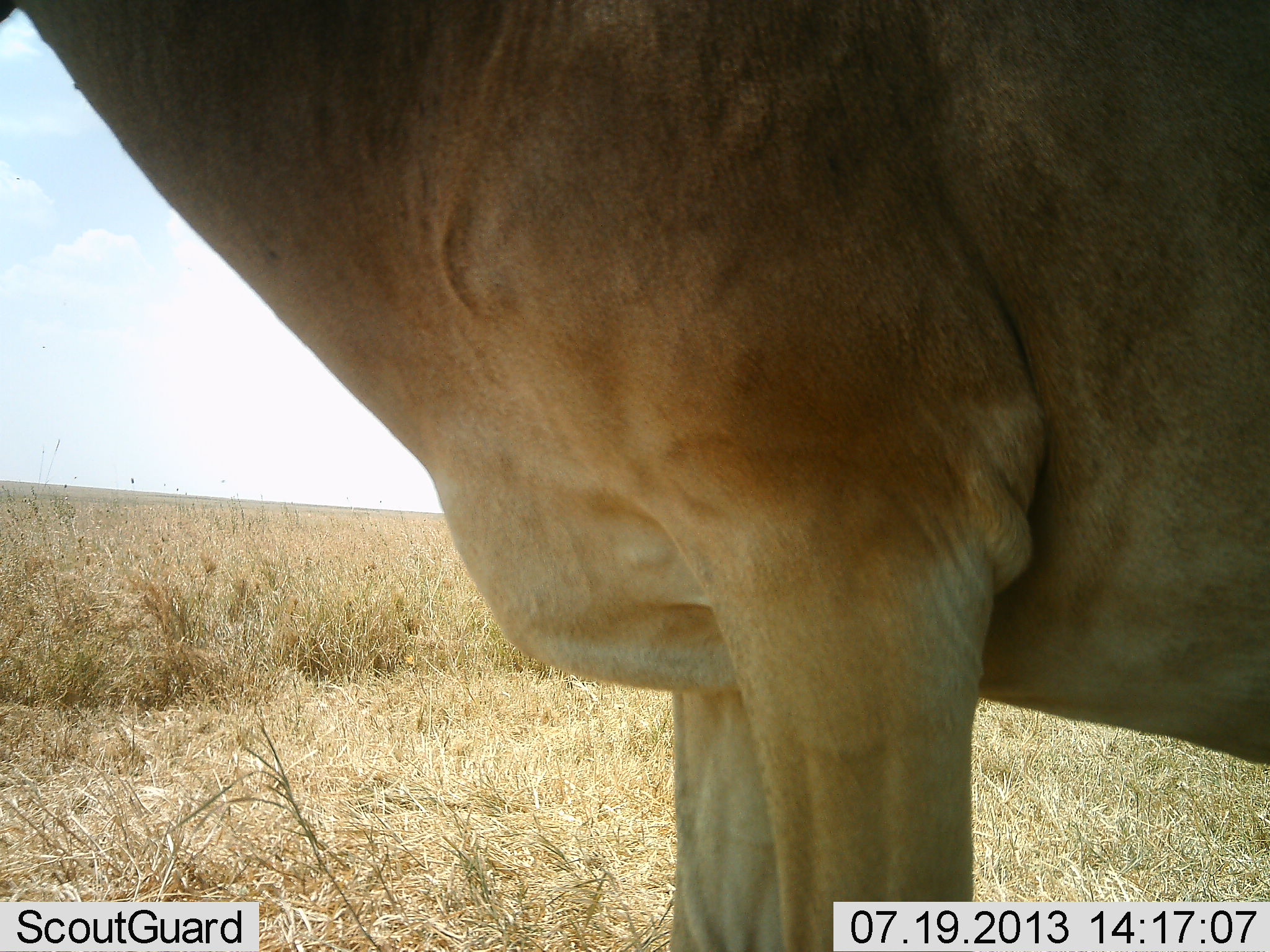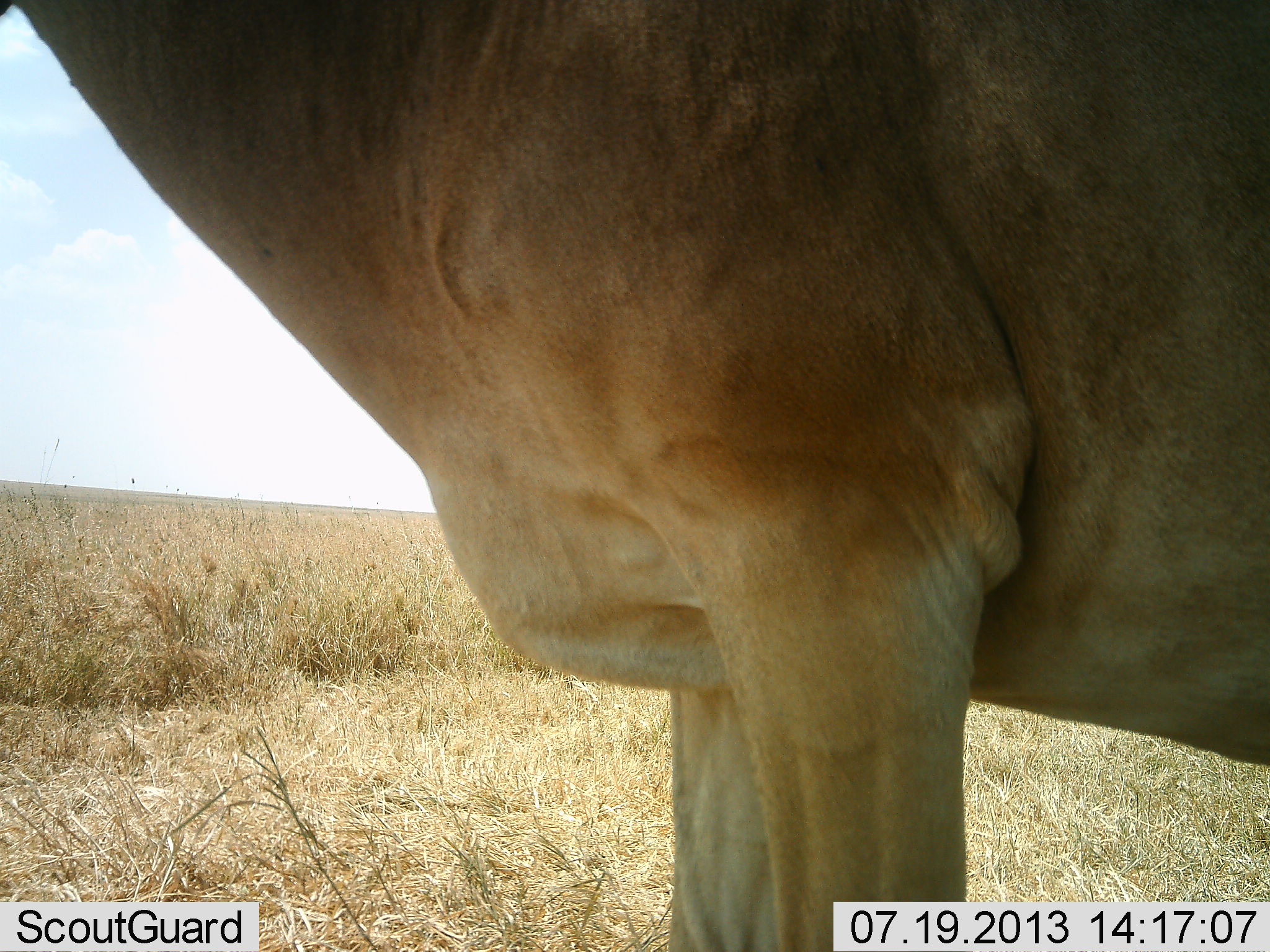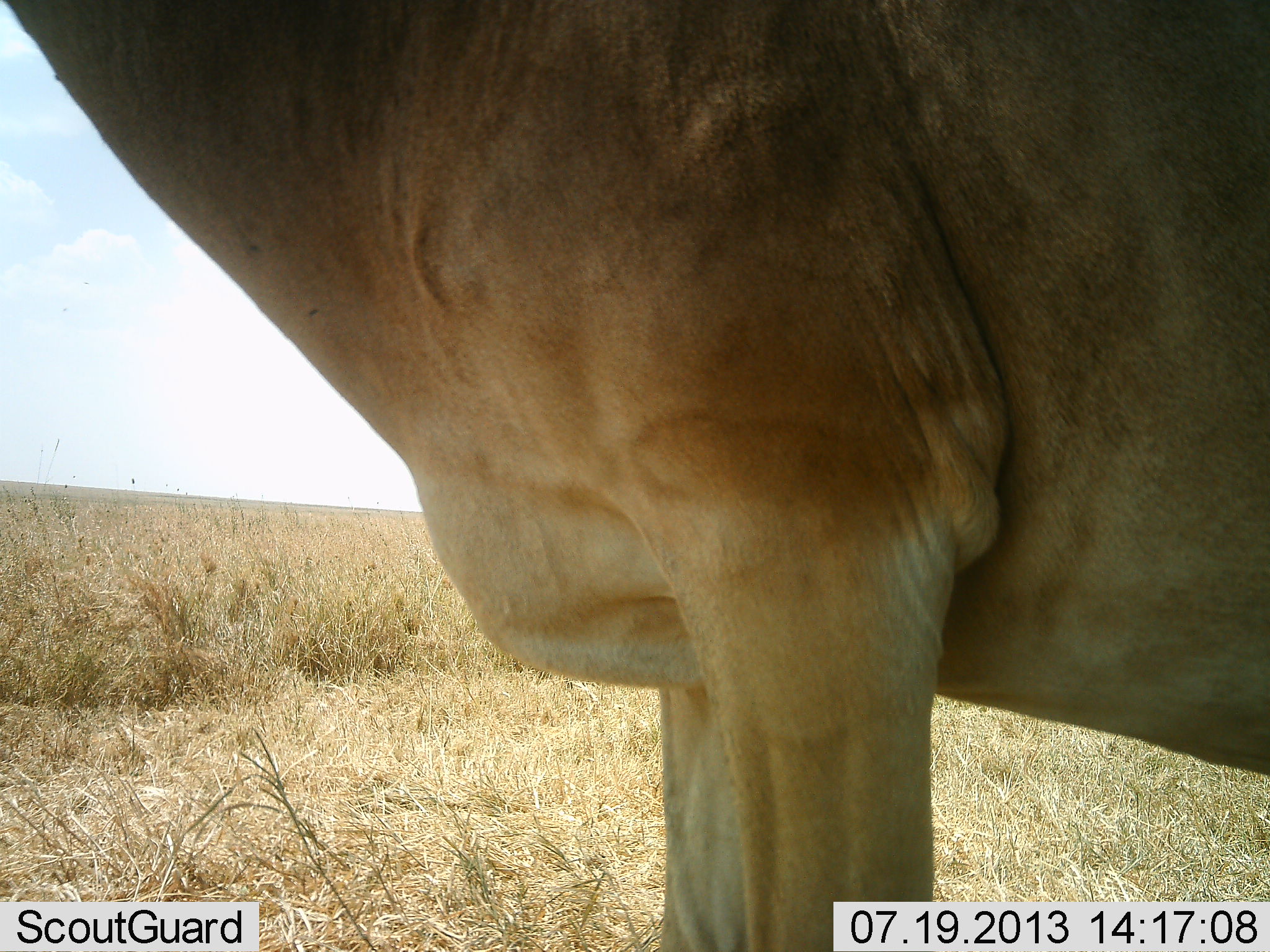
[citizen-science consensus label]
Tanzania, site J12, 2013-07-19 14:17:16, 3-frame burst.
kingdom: Animalia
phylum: Chordata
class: Mammalia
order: Artiodactyla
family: Bovidae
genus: Alcelaphus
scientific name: Alcelaphus buselaphus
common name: hartebeest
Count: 1.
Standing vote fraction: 100%.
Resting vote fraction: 0%.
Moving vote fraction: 0%.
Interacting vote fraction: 0%.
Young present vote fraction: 0%.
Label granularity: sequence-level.